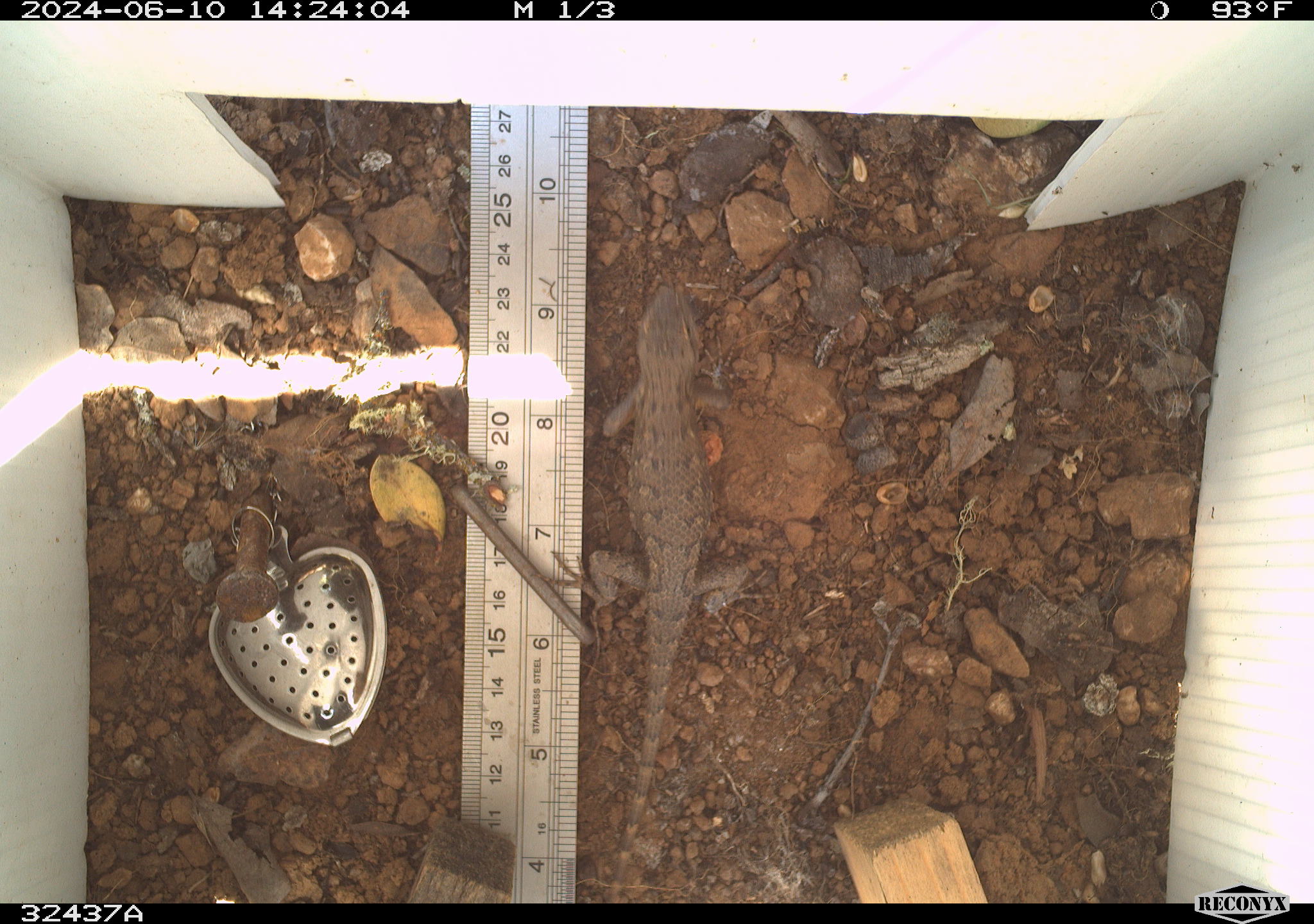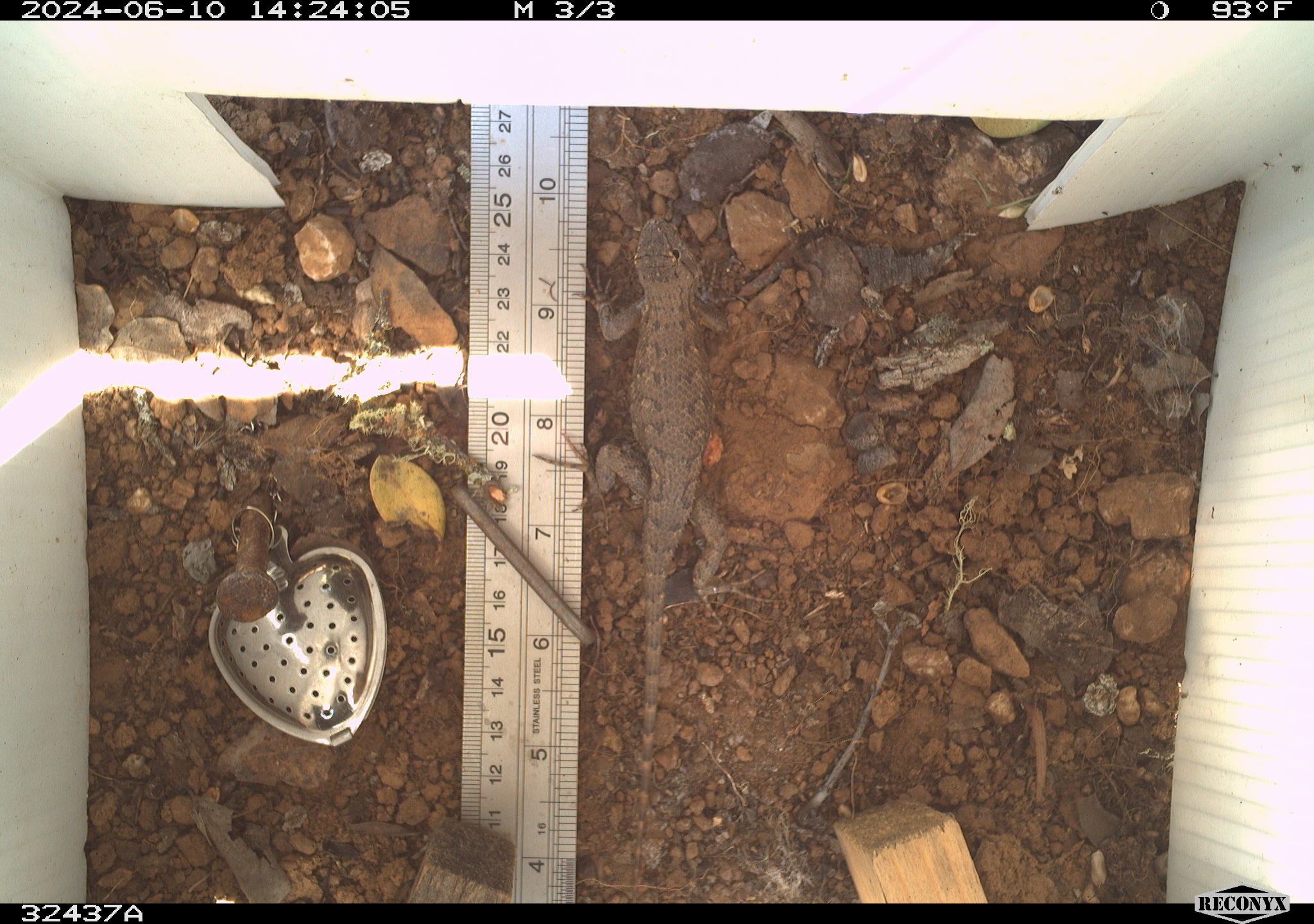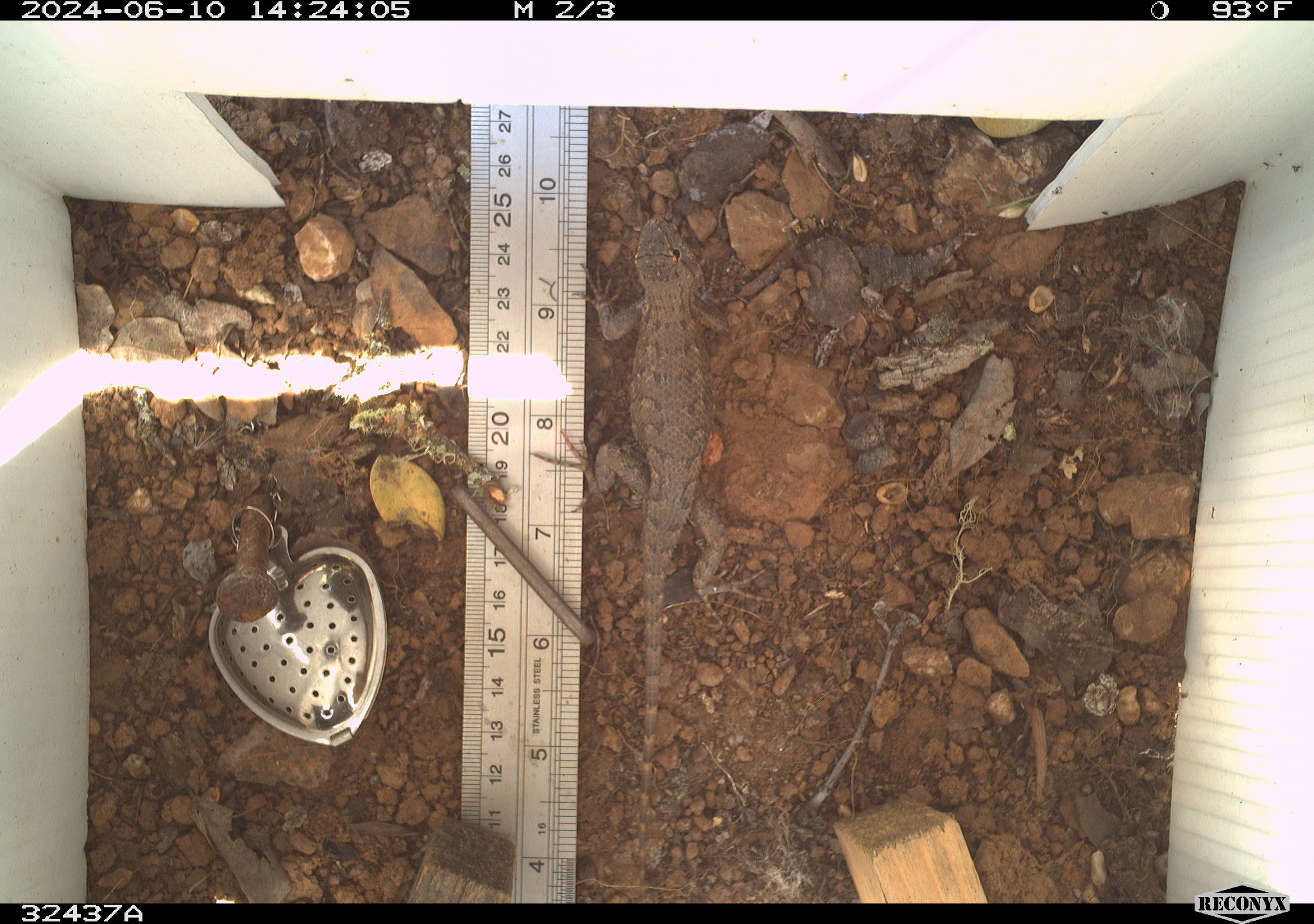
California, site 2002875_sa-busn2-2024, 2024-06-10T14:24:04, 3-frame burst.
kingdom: Animalia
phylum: Chordata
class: Reptilia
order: Squamata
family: Phrynosomatidae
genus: Sceloporus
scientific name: Sceloporus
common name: spiny lizards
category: sceloporus species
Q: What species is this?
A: Sceloporus species (spiny lizards) (Sceloporus).